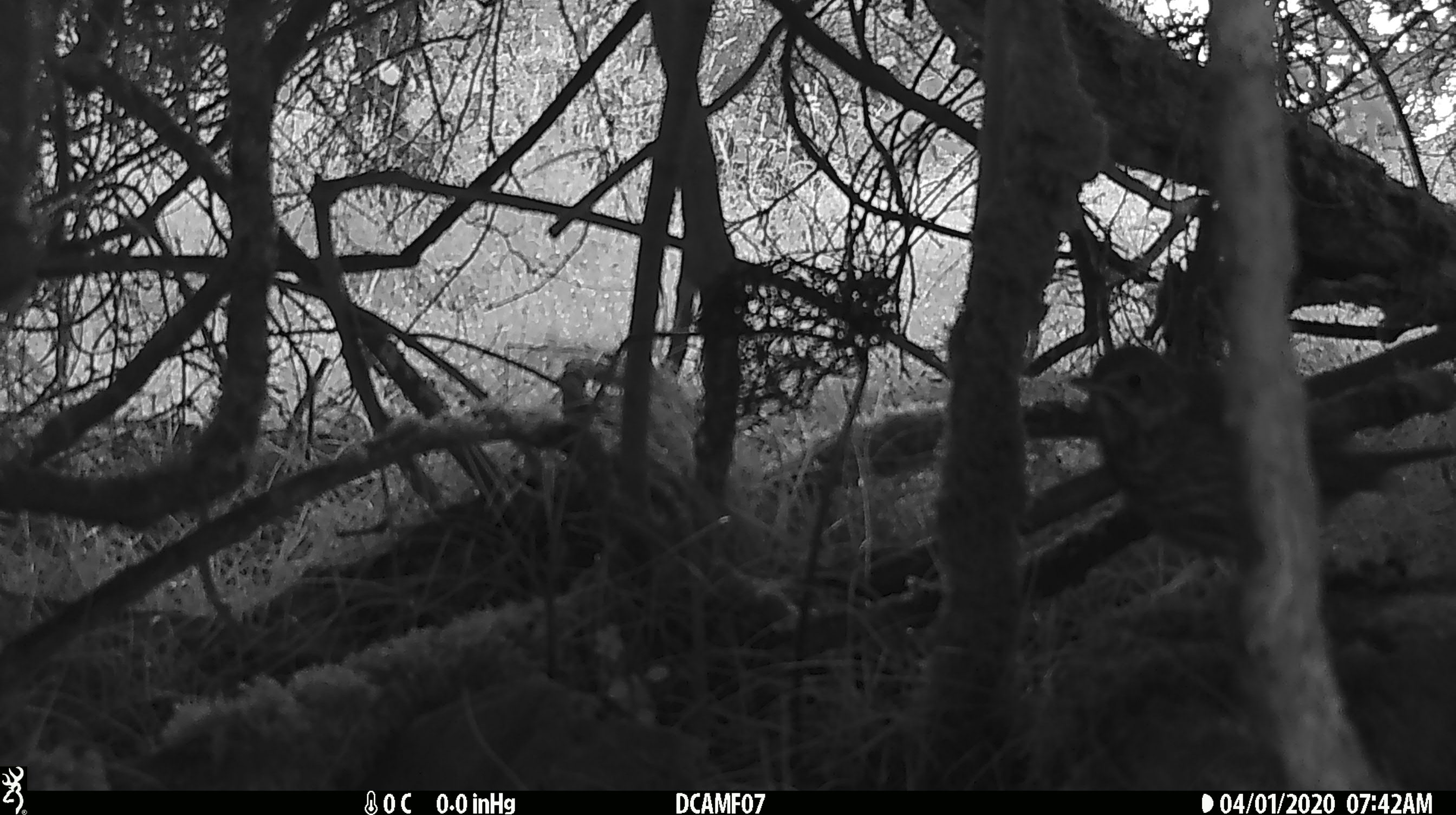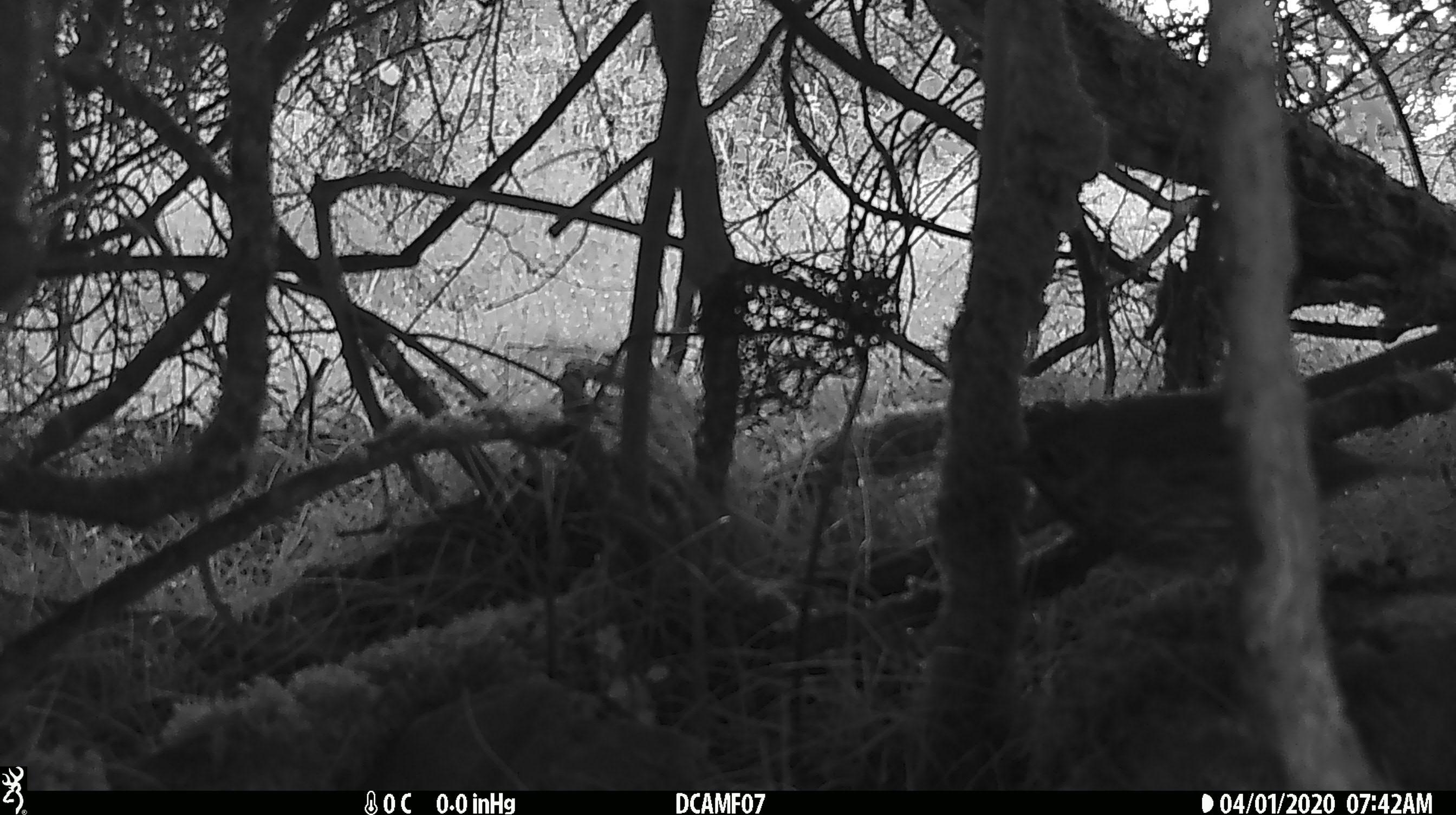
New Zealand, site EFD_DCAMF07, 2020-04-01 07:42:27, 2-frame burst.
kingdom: Animalia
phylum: Chordata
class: Aves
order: Passeriformes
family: Turdidae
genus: Turdus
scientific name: Turdus philomelos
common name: song thrush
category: thrush